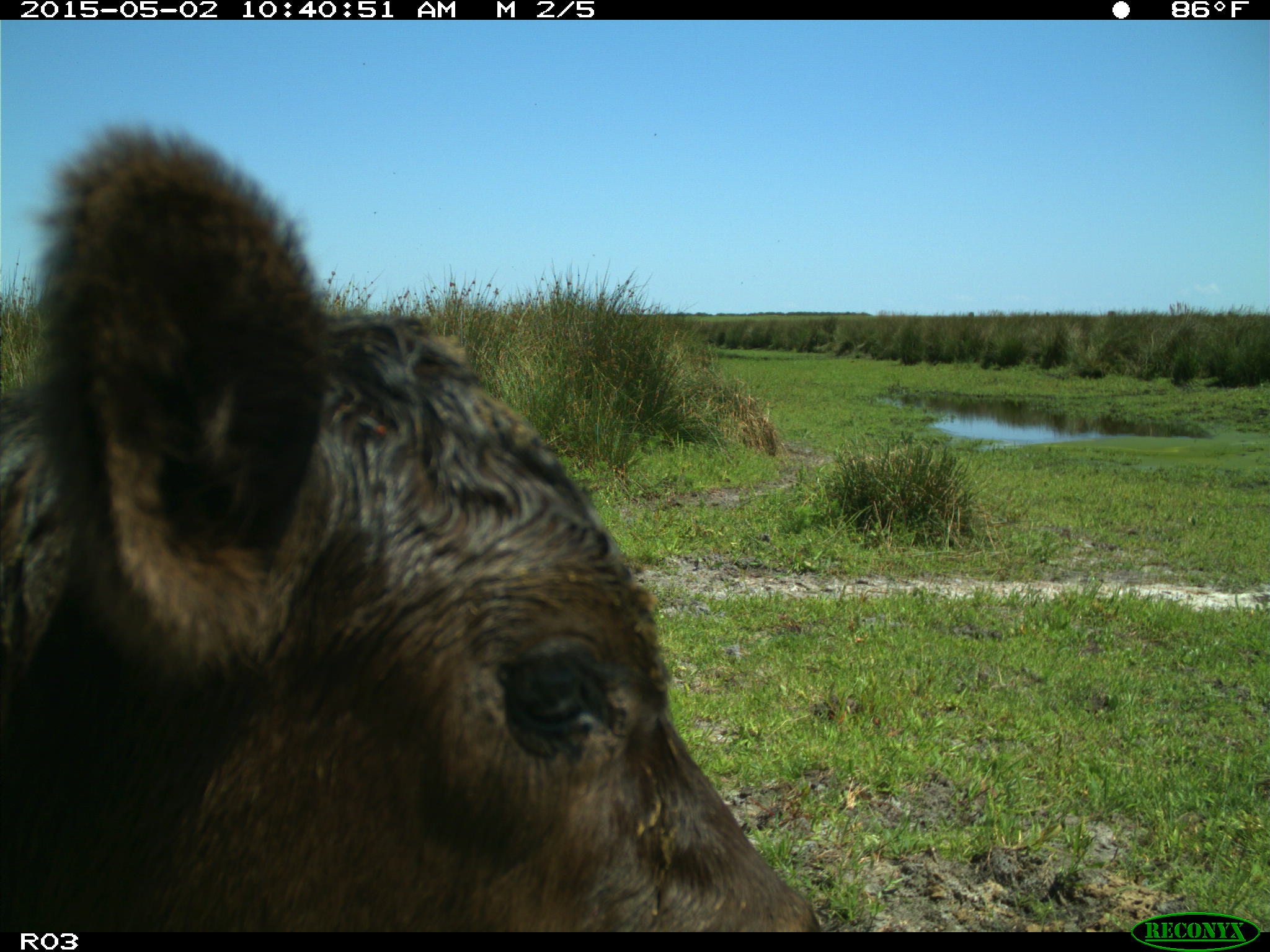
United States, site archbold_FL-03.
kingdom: Animalia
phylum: Chordata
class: Mammalia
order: Artiodactyla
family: Bovidae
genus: Bos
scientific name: Bos taurus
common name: domestic cow